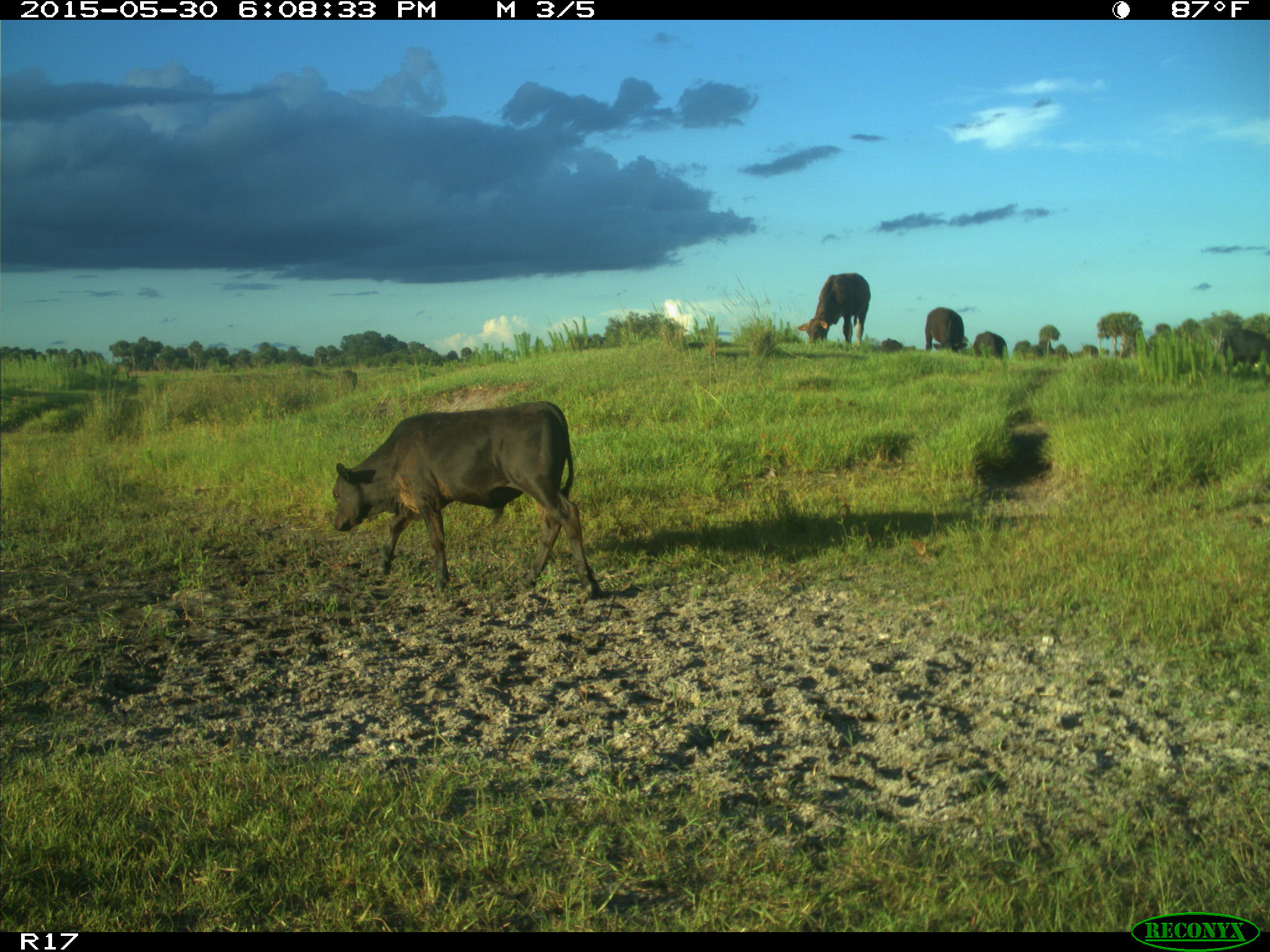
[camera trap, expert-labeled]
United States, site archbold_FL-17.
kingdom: Animalia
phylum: Chordata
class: Mammalia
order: Artiodactyla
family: Bovidae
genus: Bos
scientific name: Bos taurus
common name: domestic cow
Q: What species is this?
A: Bos taurus (domestic cow).